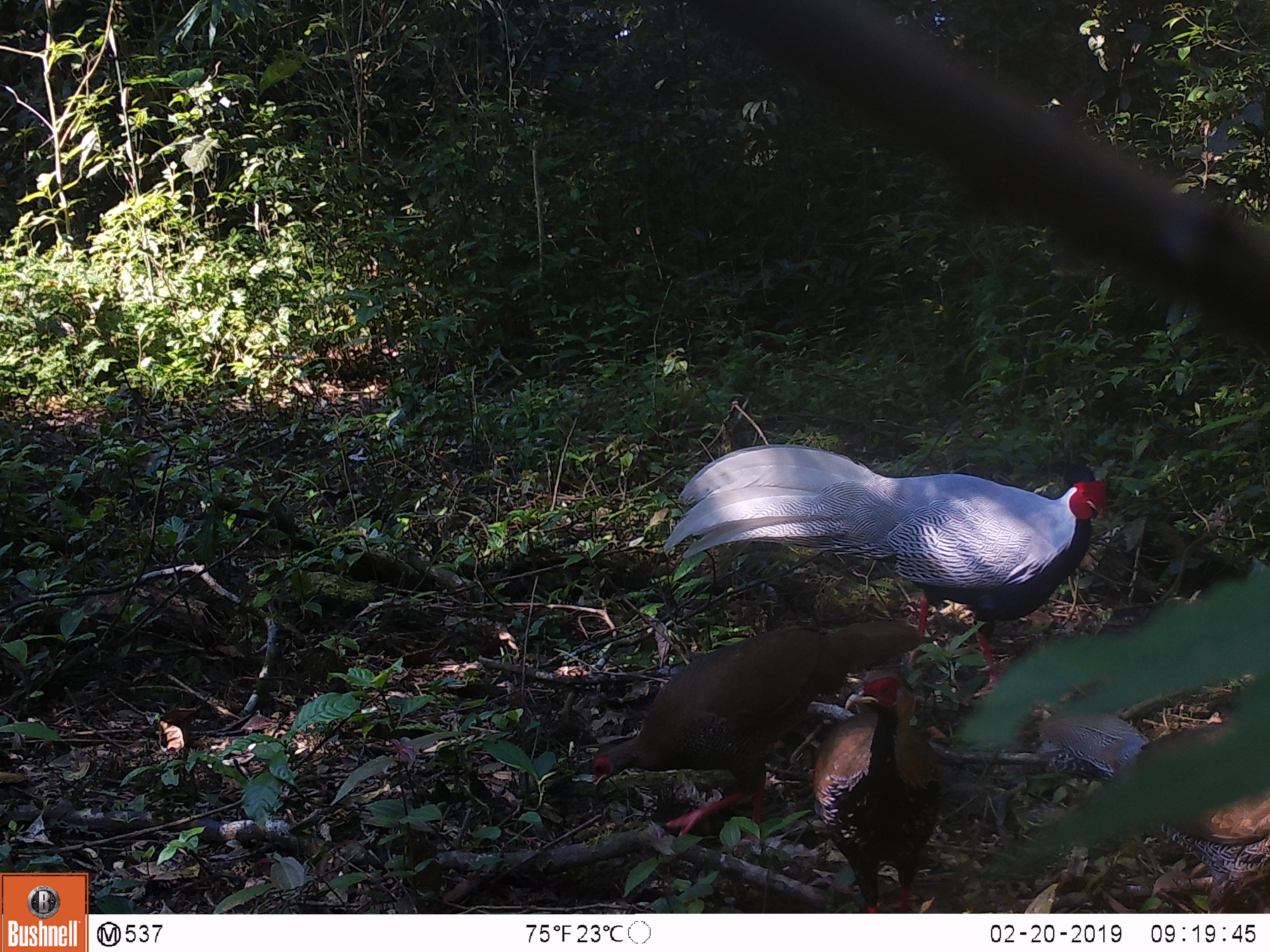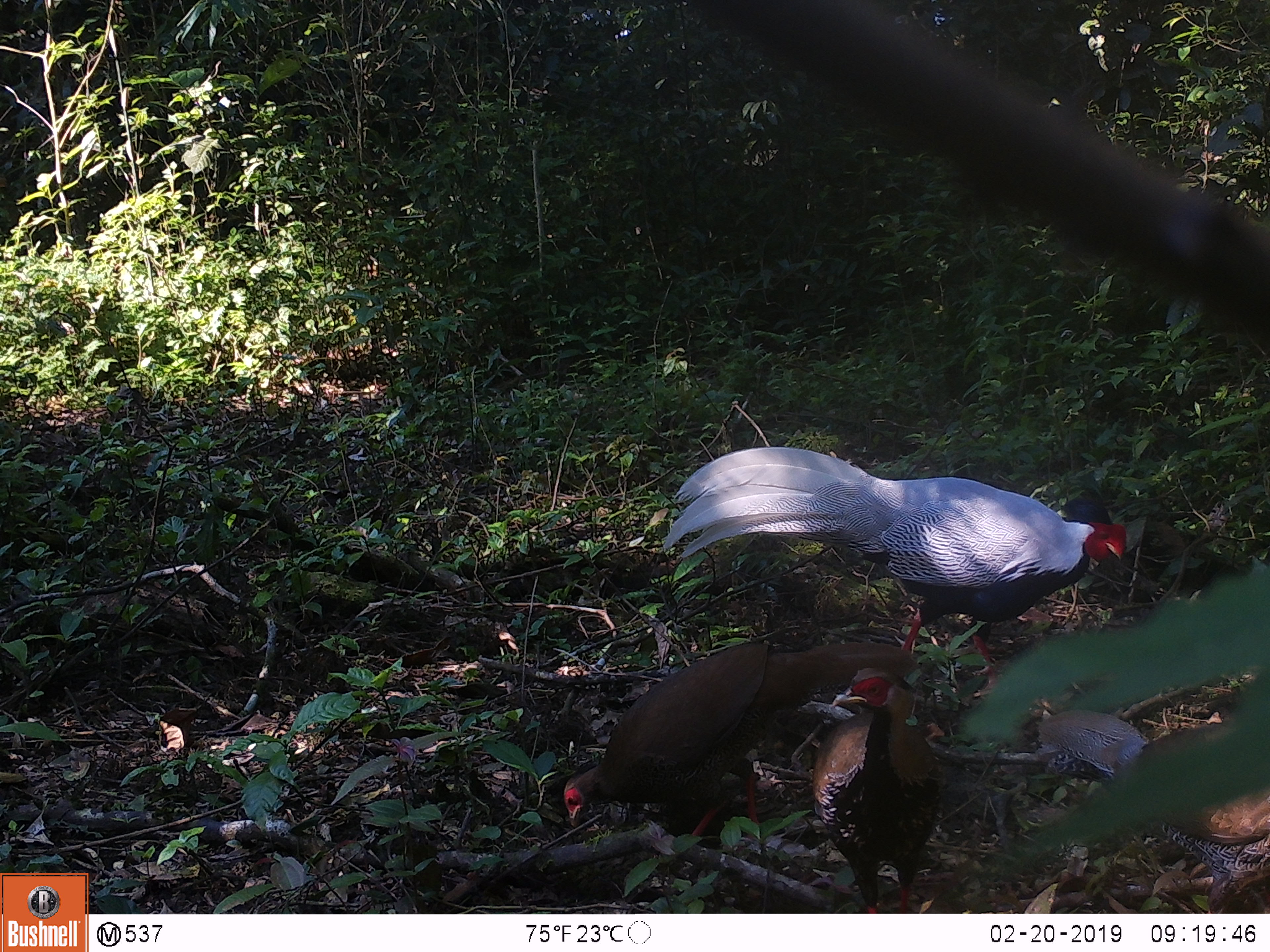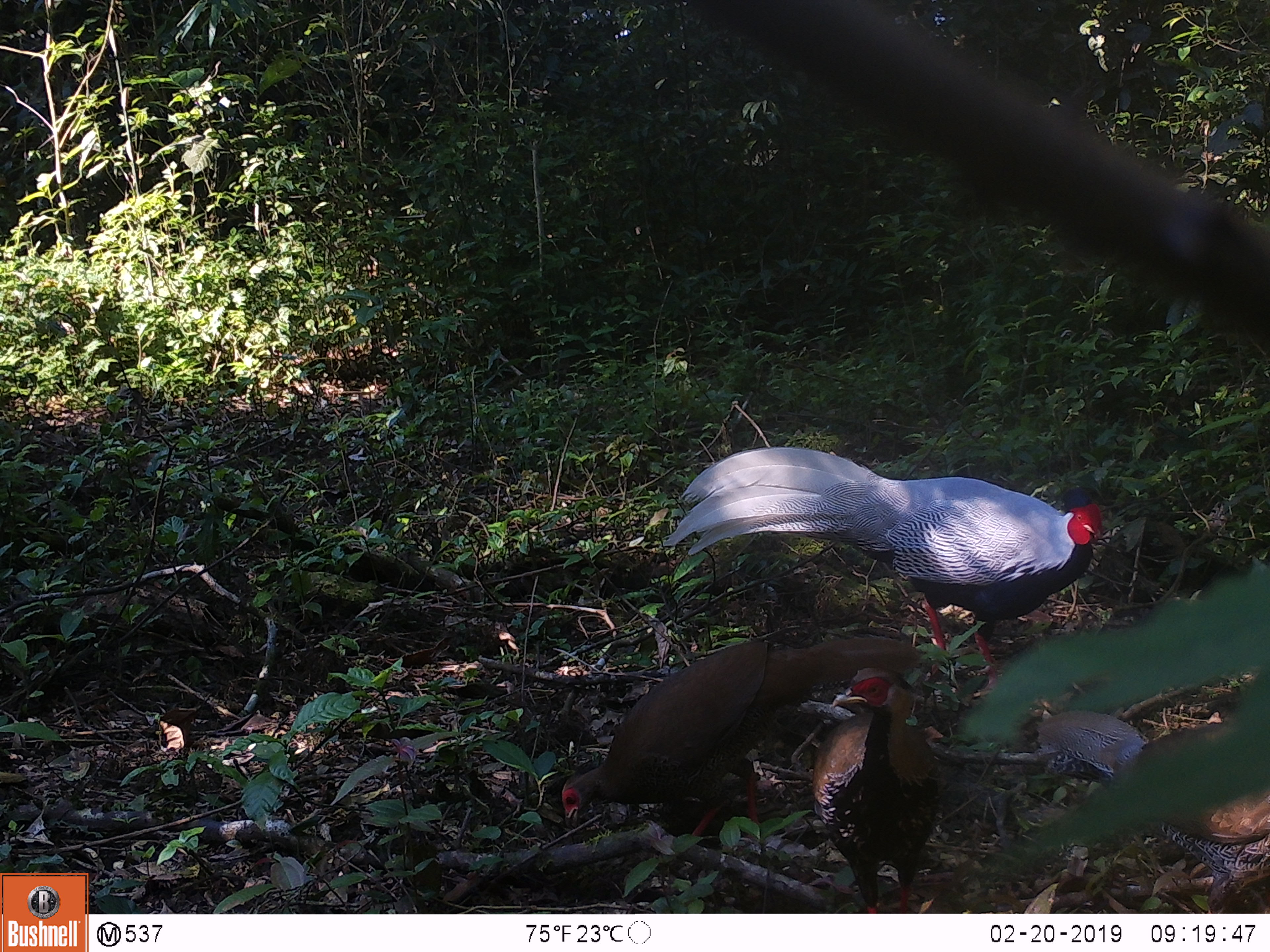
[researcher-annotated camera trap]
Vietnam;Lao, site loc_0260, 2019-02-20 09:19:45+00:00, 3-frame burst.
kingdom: Animalia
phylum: Chordata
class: Aves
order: Galliformes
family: Phasianidae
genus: Lophura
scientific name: Lophura nycthemera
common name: silver pheasant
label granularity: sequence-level